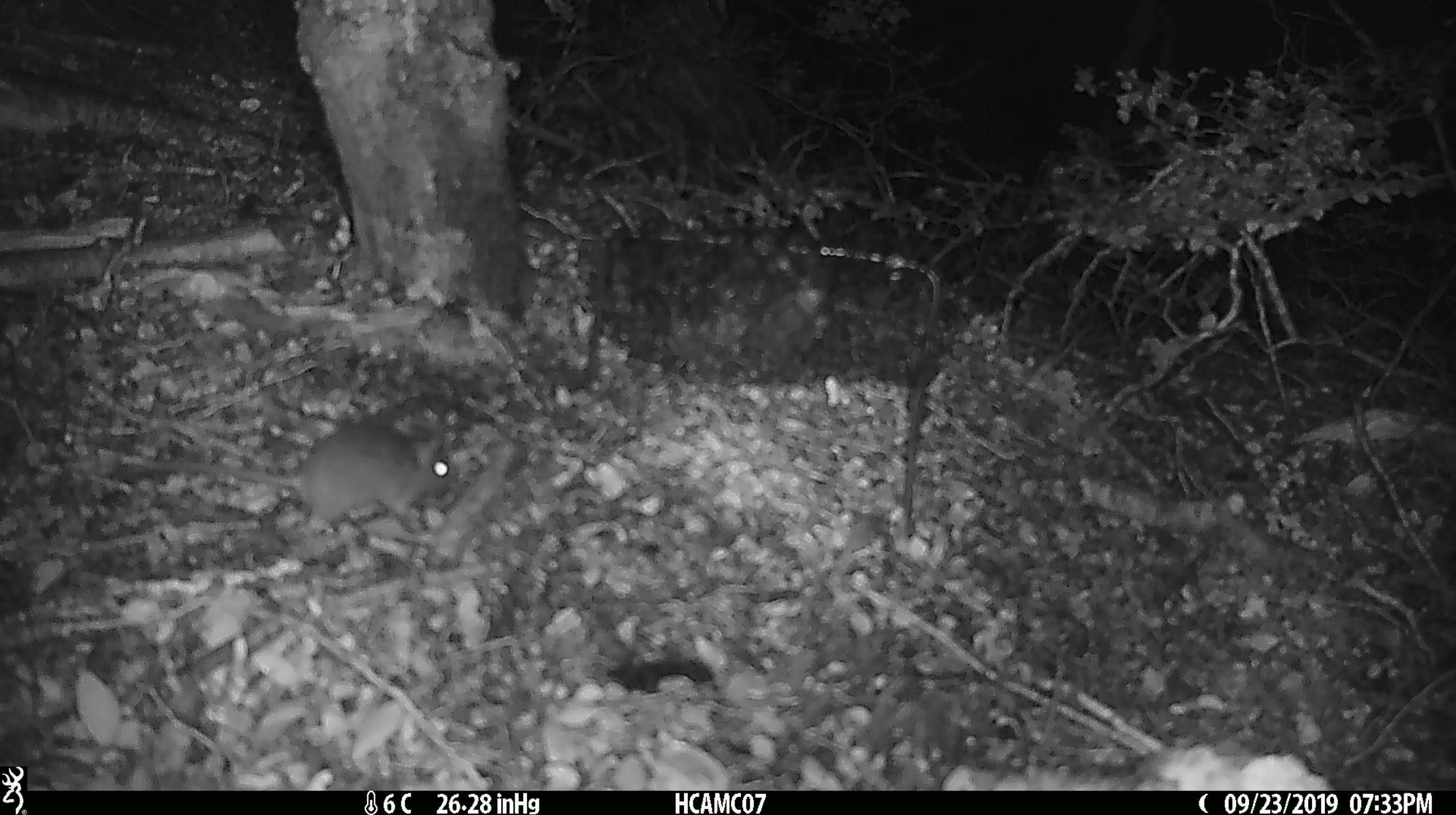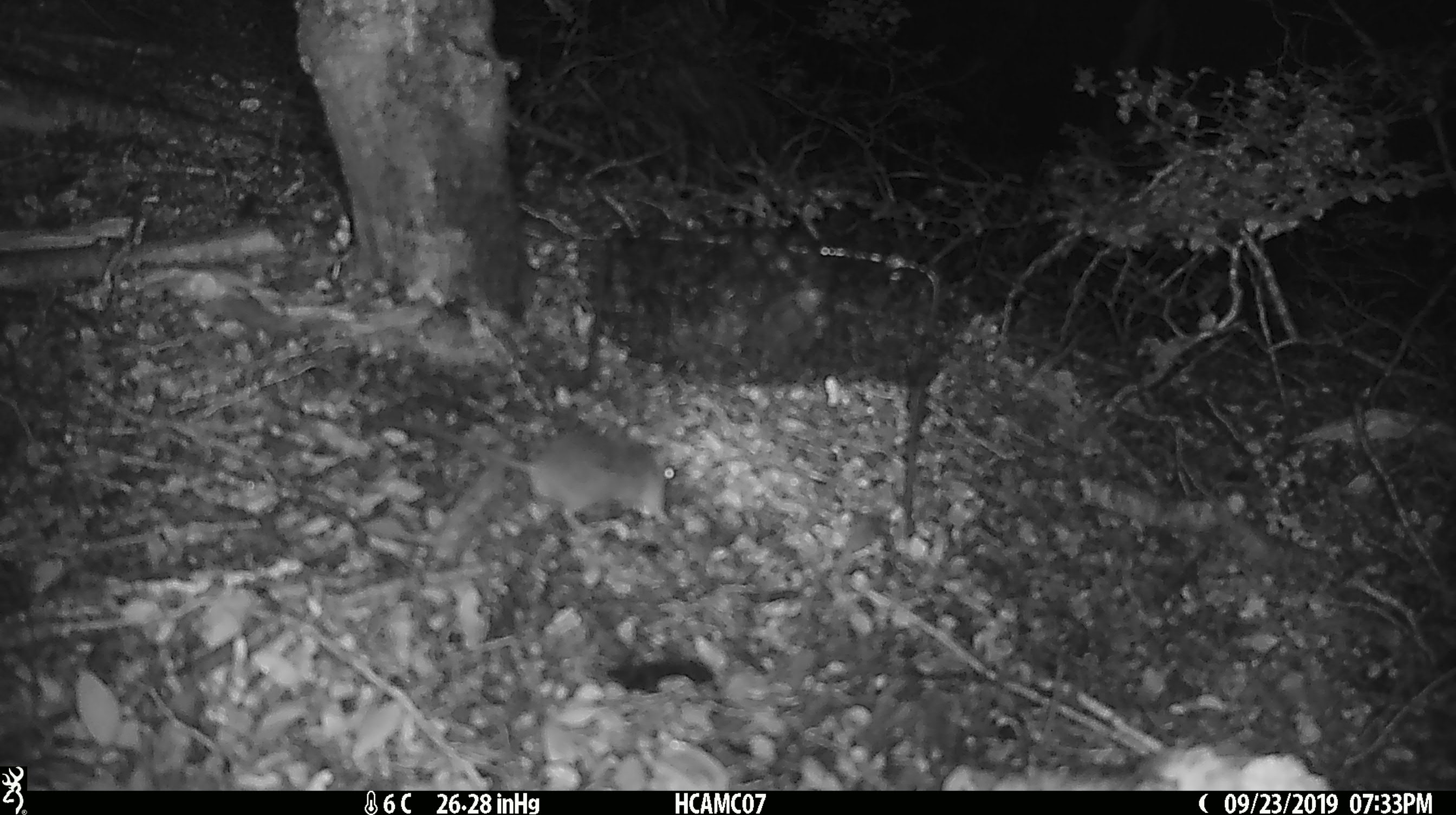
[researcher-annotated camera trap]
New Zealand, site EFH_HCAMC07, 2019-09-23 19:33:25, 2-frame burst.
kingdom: Animalia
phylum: Chordata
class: Mammalia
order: Rodentia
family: Muridae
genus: Mus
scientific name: Mus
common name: mouse